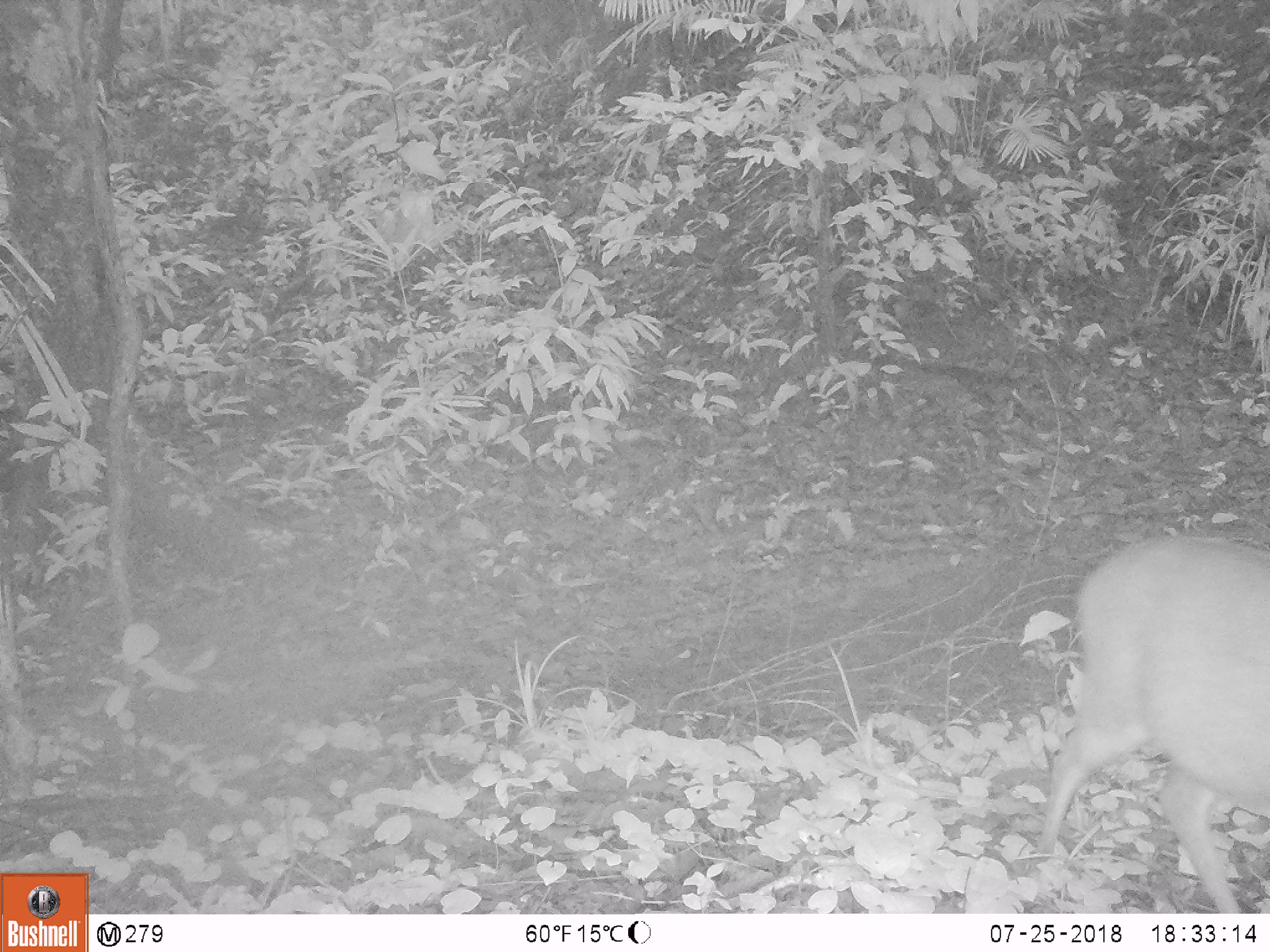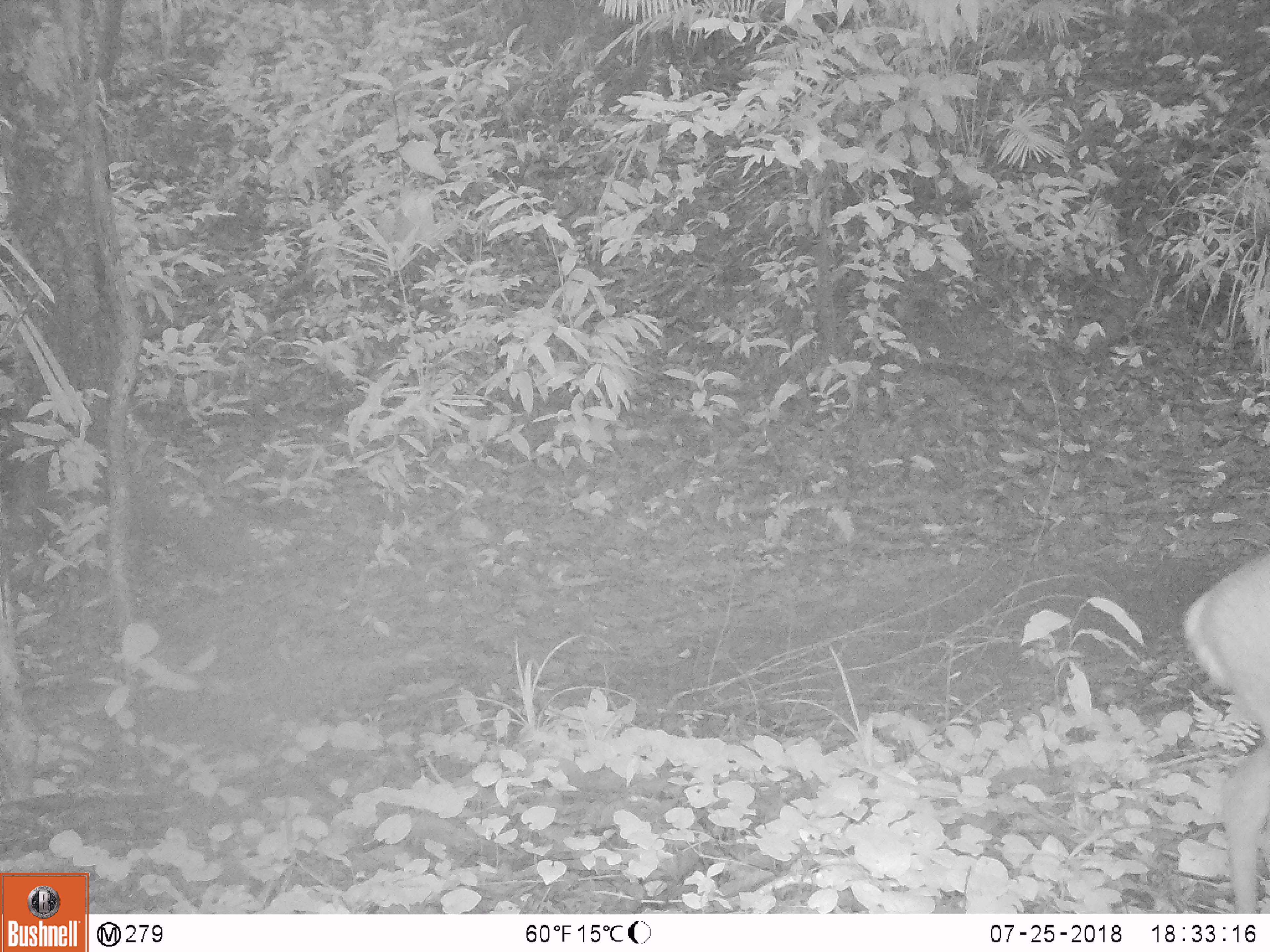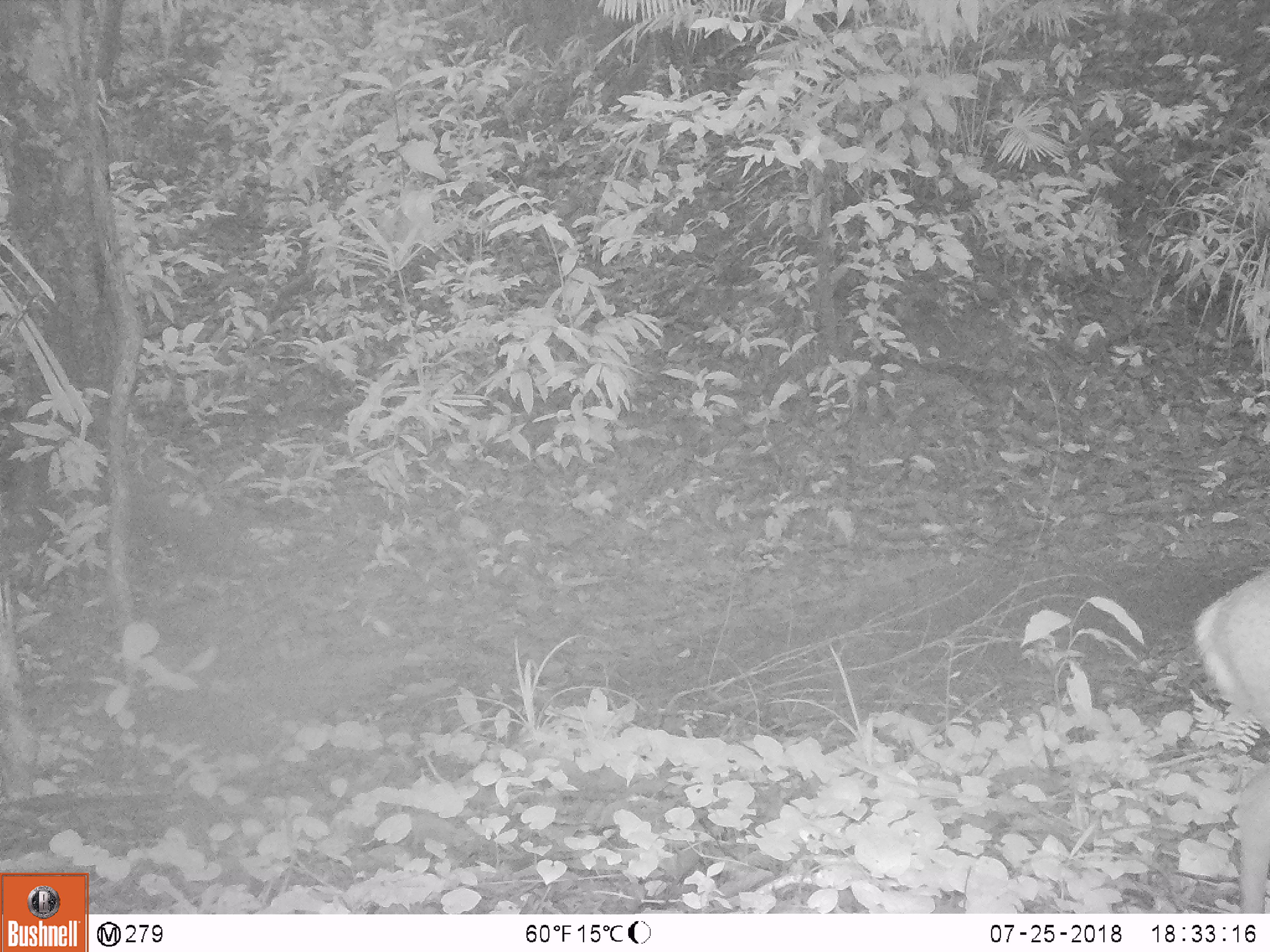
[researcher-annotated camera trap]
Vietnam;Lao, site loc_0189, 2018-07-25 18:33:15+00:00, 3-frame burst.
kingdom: Animalia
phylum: Chordata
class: Mammalia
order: Artiodactyla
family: Cervidae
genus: Muntiacus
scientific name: Muntiacus vuquangensis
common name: large-antlered muntjac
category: large antlered muntjac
Large antlered muntjac (large-antlered muntjac) (Muntiacus vuquangensis). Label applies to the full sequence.